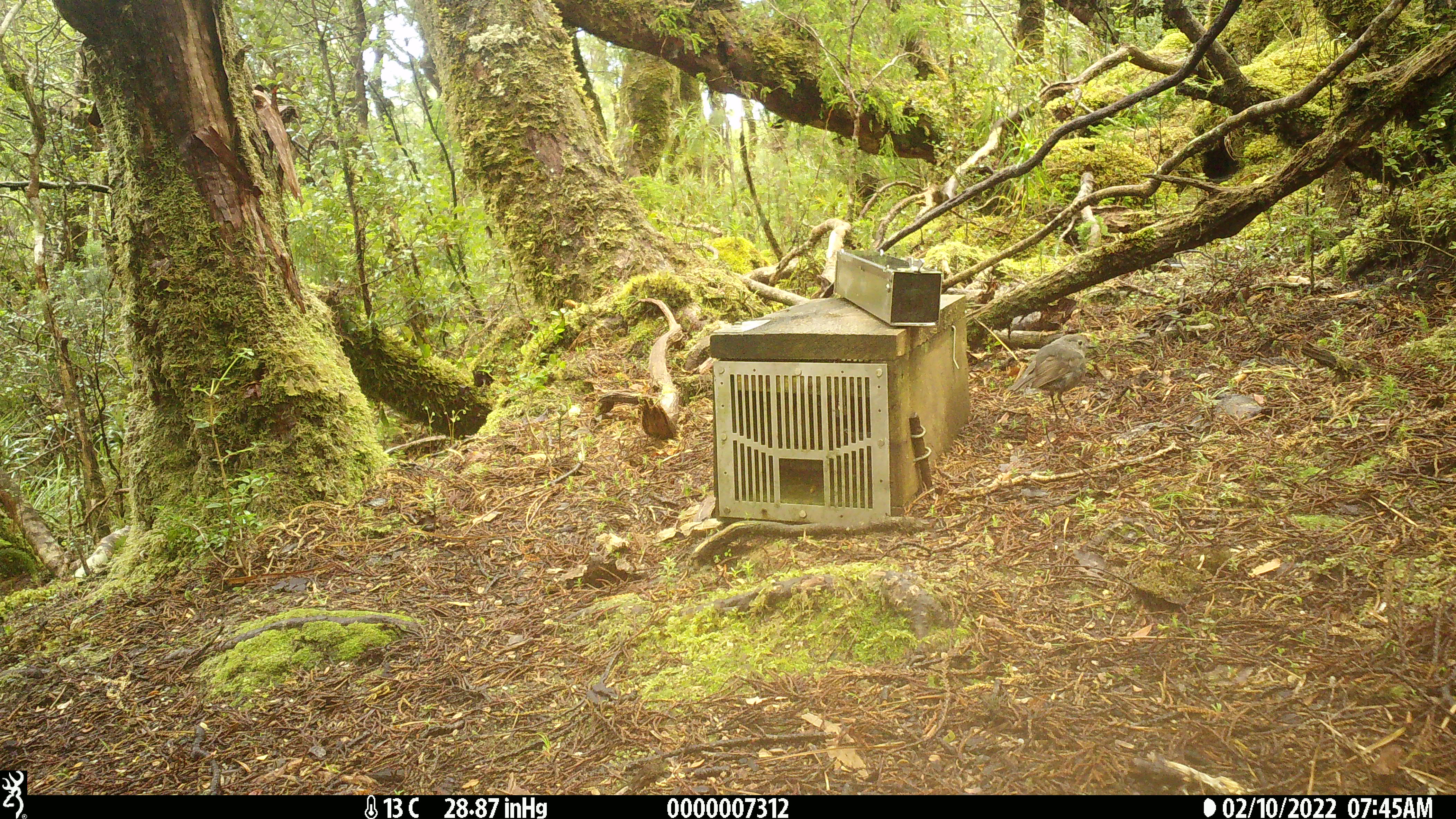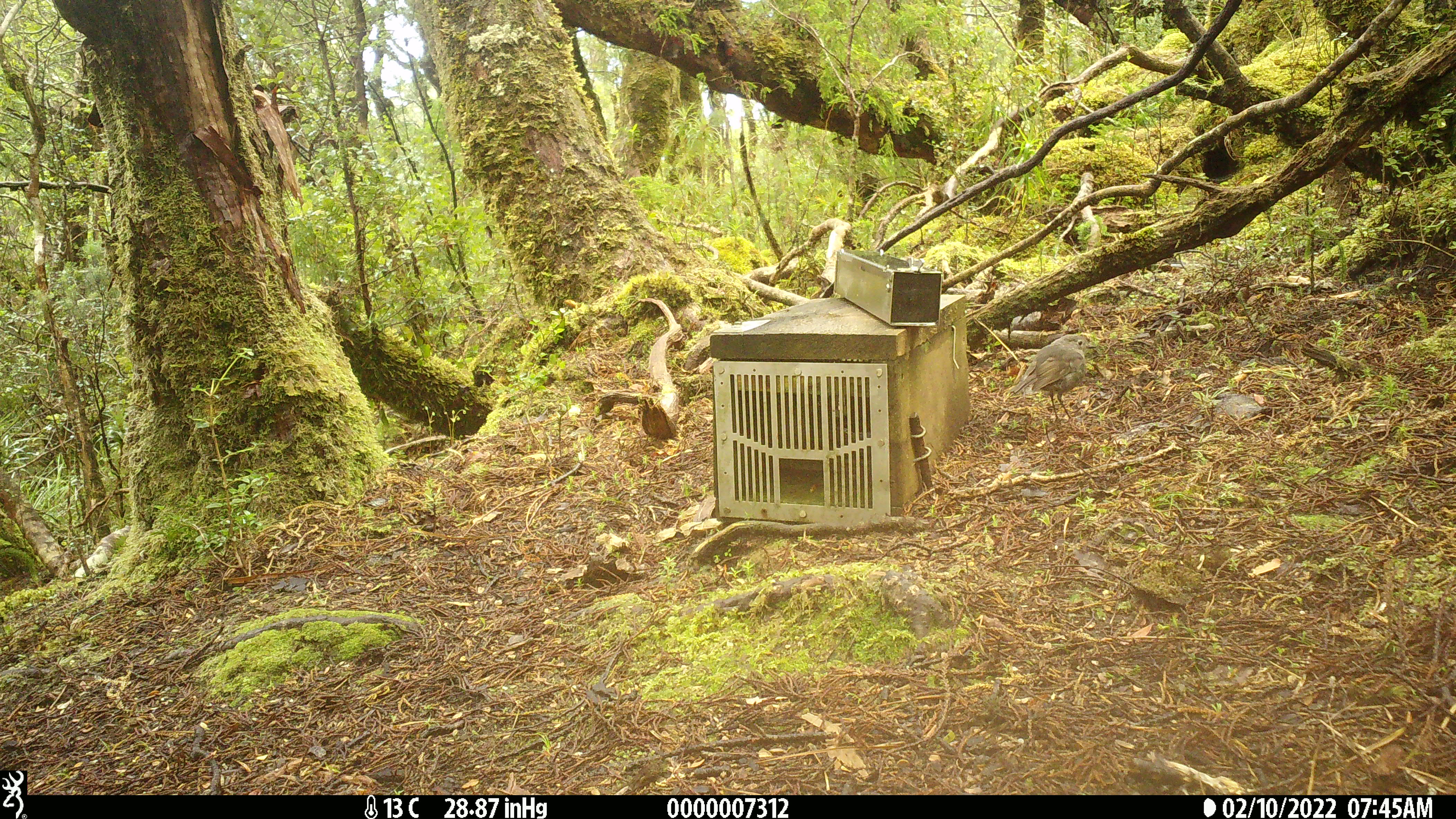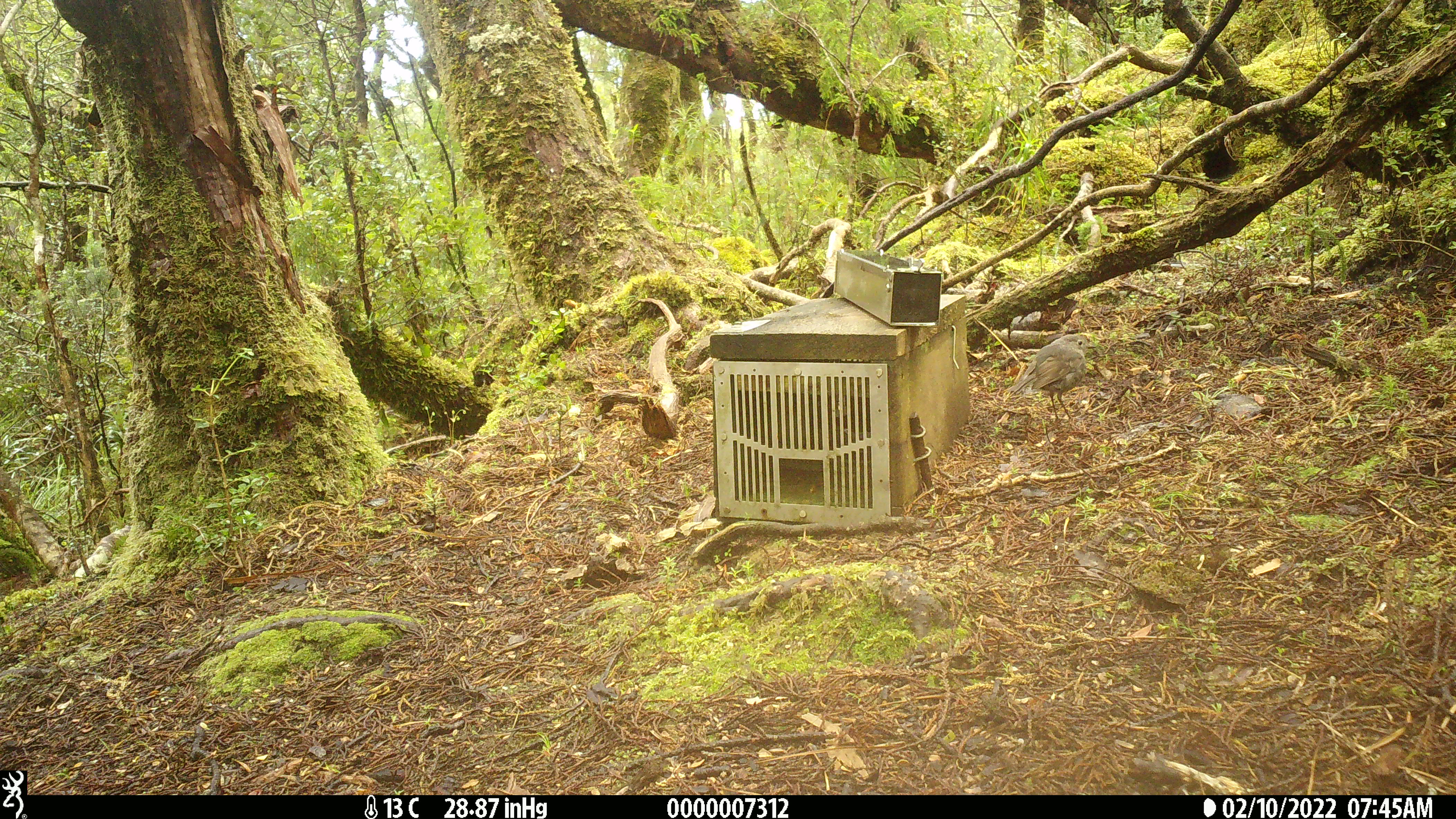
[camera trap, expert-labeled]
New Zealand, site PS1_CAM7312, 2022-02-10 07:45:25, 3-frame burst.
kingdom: Animalia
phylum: Chordata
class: Aves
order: Passeriformes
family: Petroicidae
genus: Petroica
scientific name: Petroica australis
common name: new zealand robin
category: robin